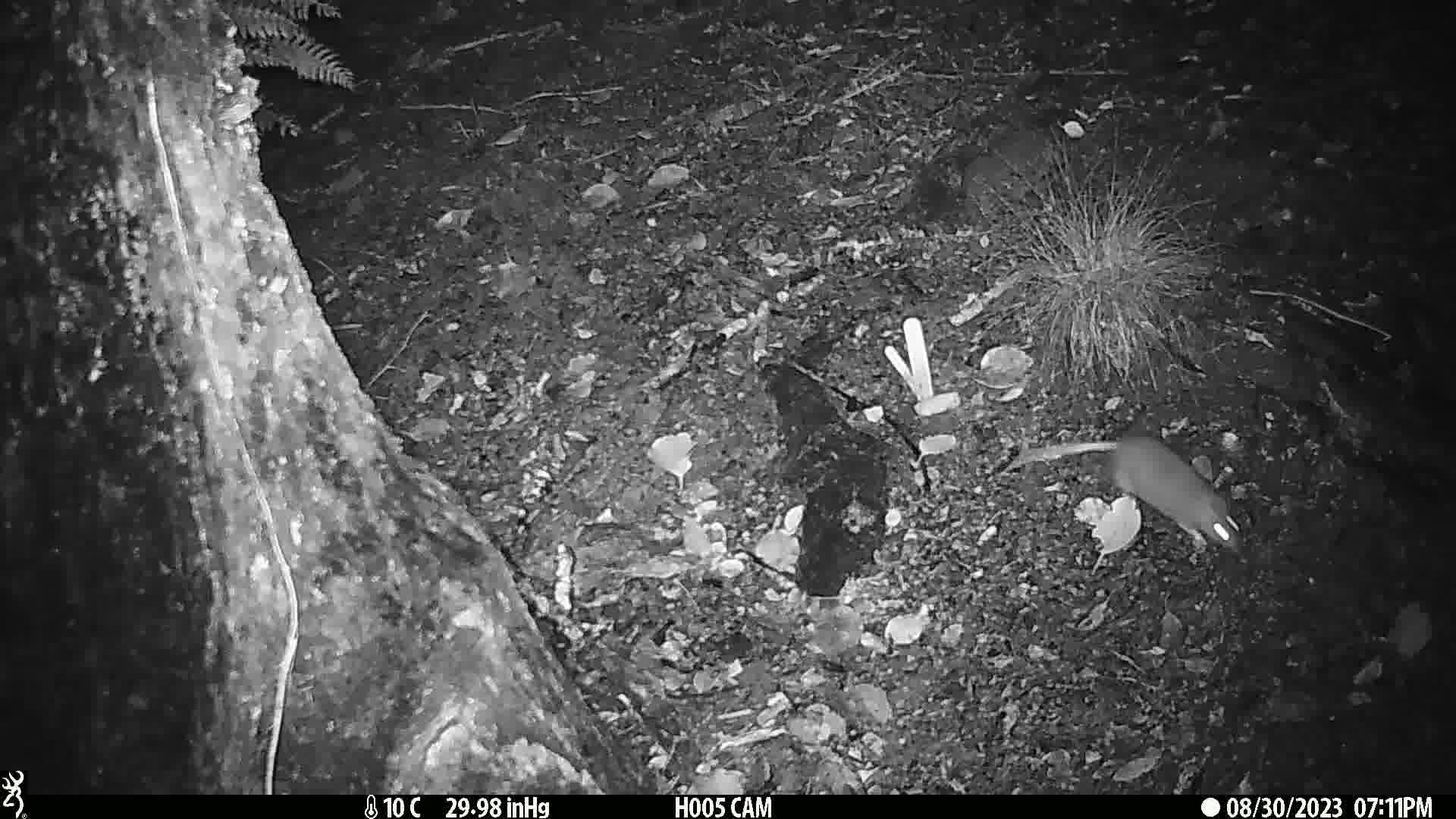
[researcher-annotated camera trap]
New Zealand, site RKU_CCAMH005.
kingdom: Animalia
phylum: Chordata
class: Mammalia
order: Rodentia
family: Muridae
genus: Rattus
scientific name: Rattus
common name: rat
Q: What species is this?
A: Rat (Rattus).